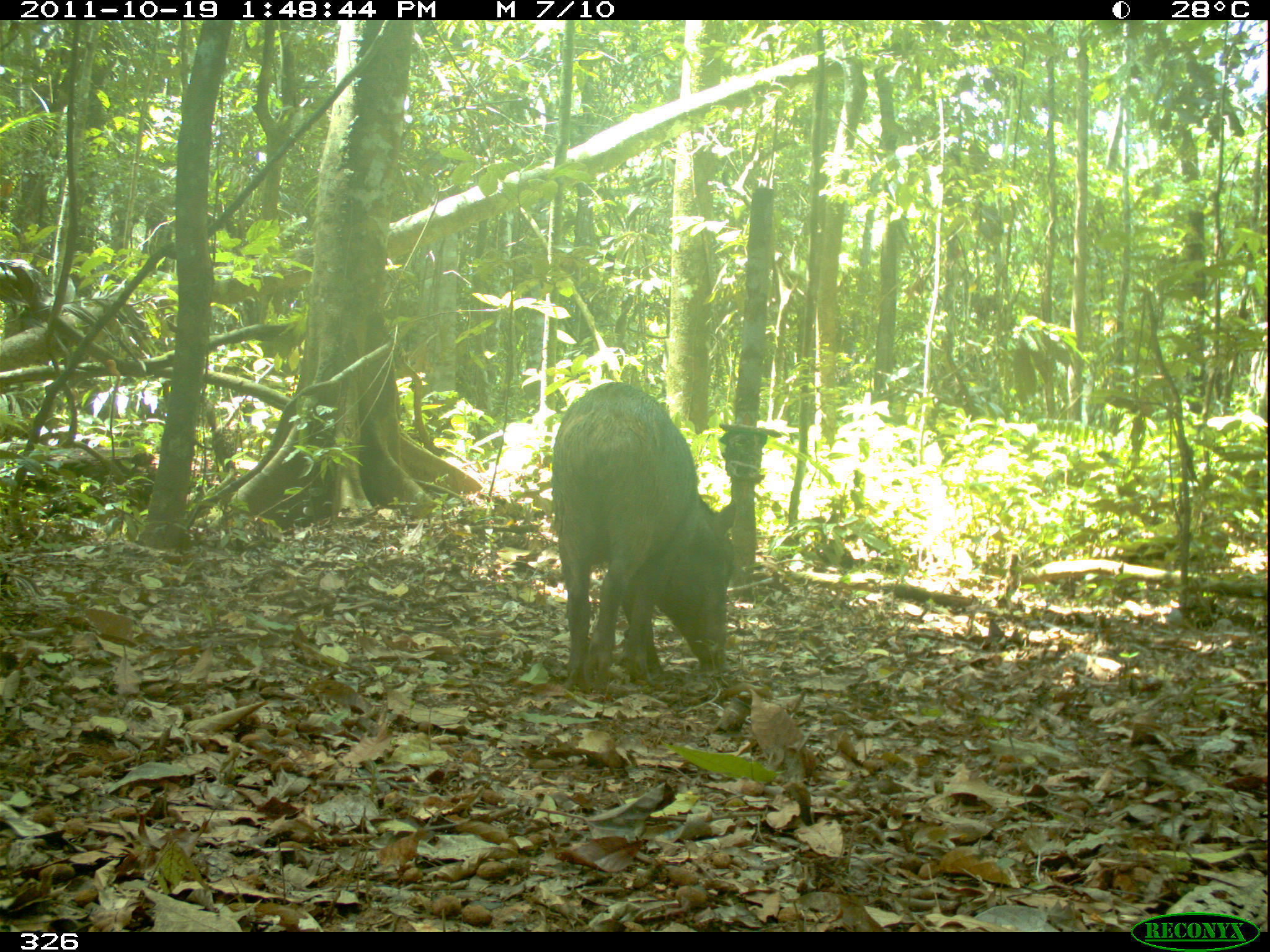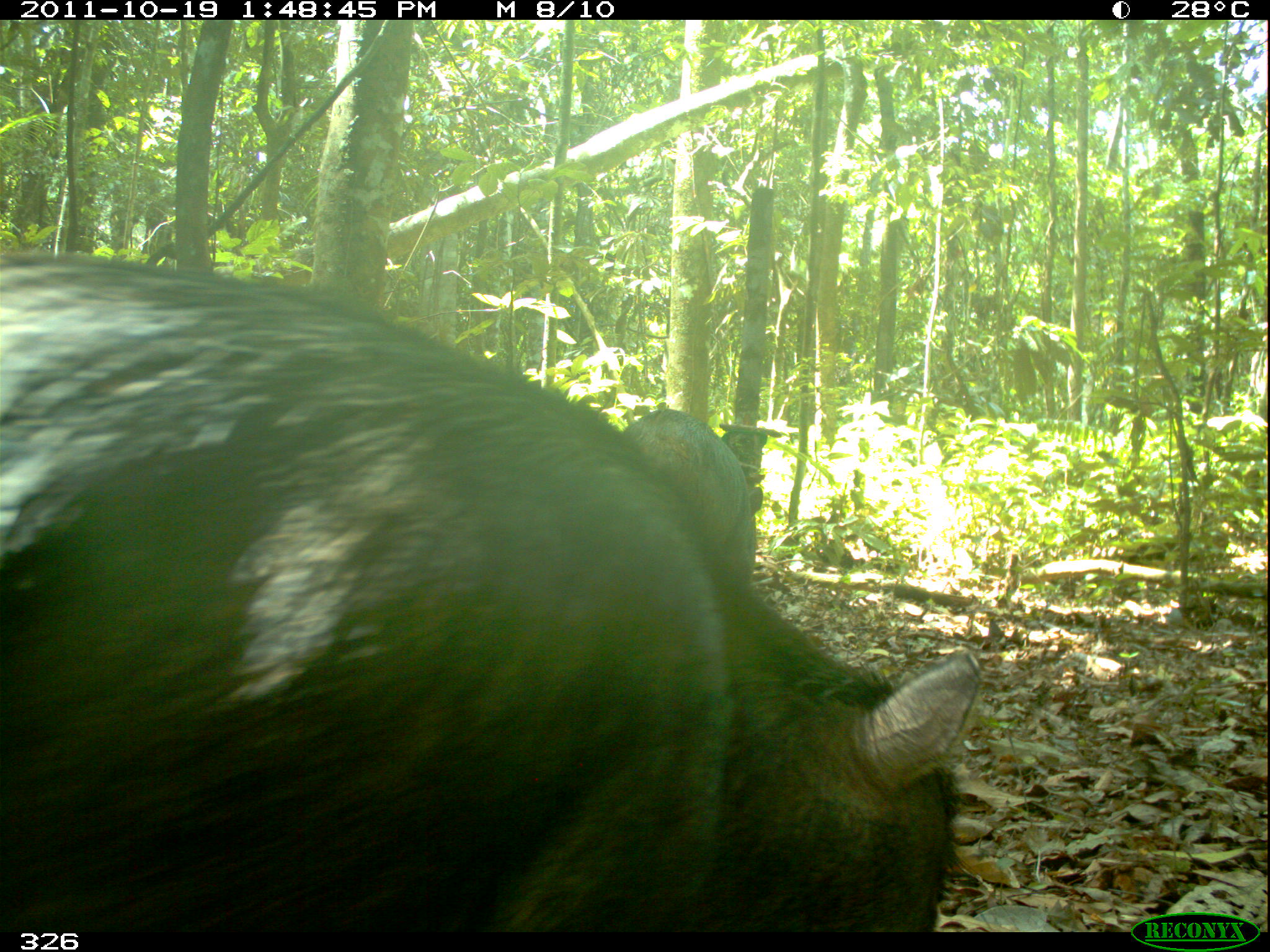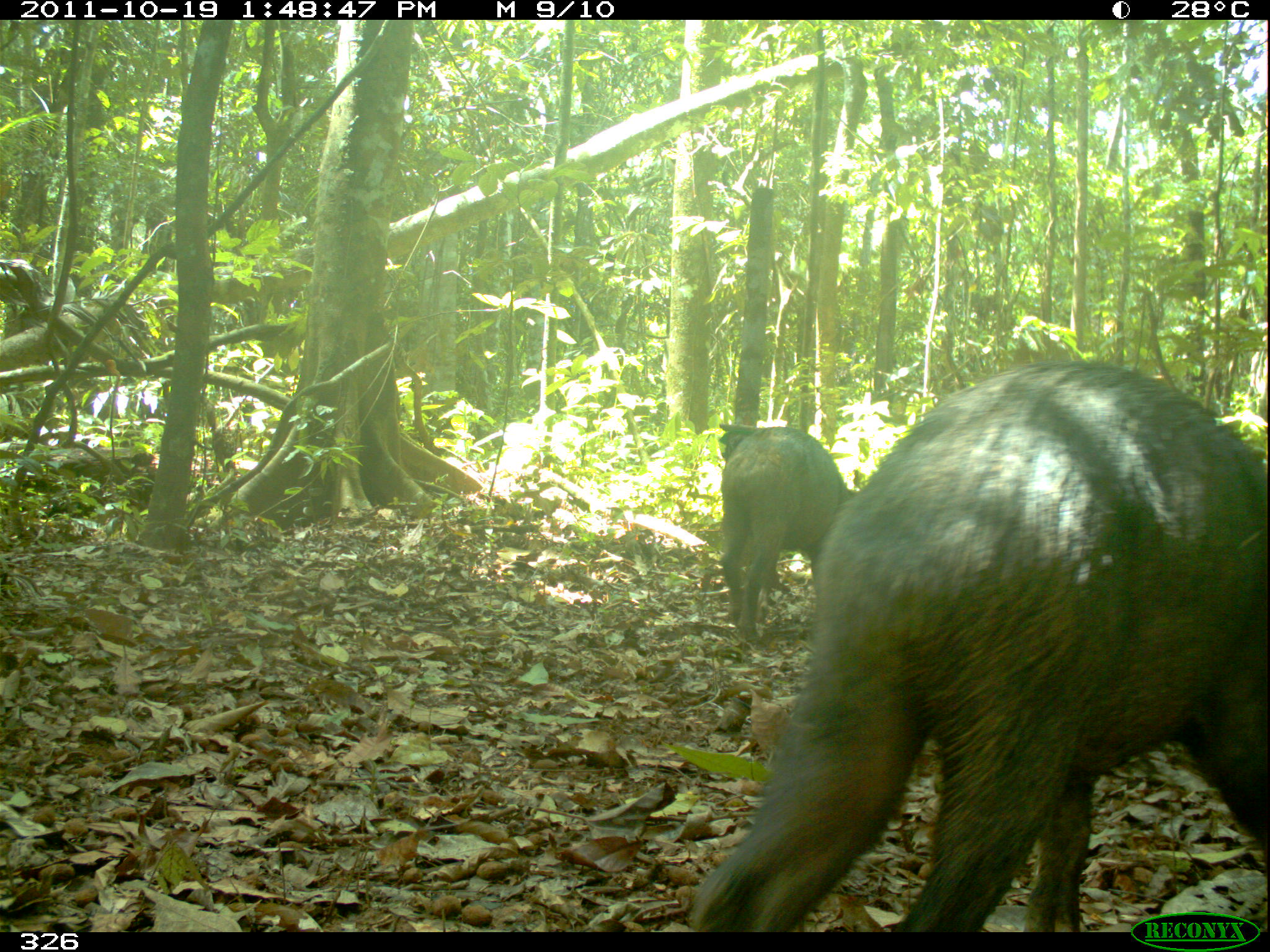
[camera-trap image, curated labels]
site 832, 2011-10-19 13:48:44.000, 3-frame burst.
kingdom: Animalia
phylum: Chordata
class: Mammalia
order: Artiodactyla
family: Tayassuidae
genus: Tayassu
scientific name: Tayassu pecari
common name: white-lipped peccary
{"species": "Tayassu pecari (white-lipped peccary)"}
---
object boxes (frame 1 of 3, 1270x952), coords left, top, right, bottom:
tayassu pecari: 551, 379, 737, 694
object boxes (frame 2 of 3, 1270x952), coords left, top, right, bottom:
tayassu pecari: 0, 253, 982, 927; 619, 405, 764, 580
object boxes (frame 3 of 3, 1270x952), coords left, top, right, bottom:
tayassu pecari: 688, 358, 1267, 928; 715, 419, 856, 644